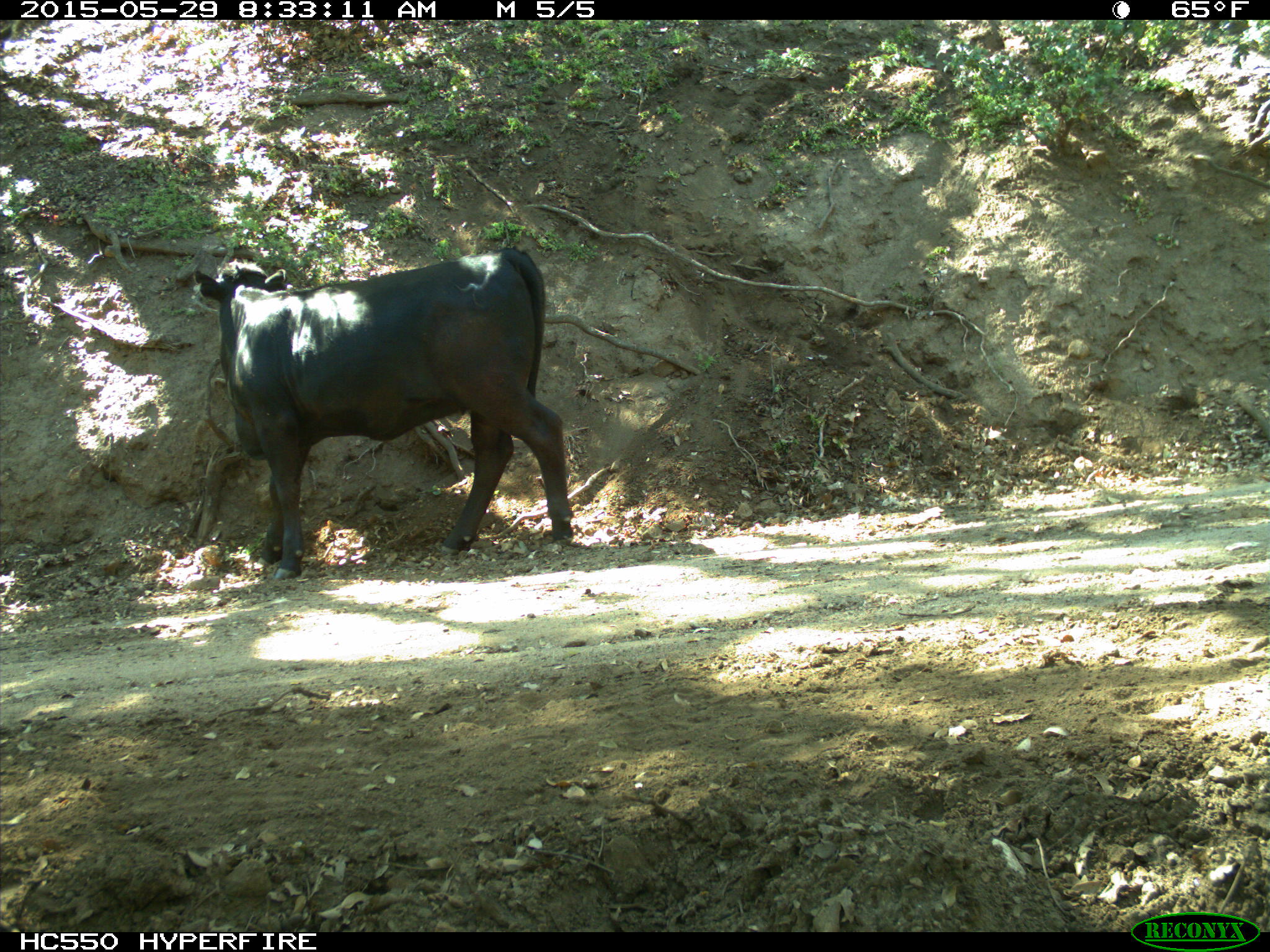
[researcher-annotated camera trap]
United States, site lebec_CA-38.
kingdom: Animalia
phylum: Chordata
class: Mammalia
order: Artiodactyla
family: Bovidae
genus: Bos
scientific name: Bos taurus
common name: domestic cow